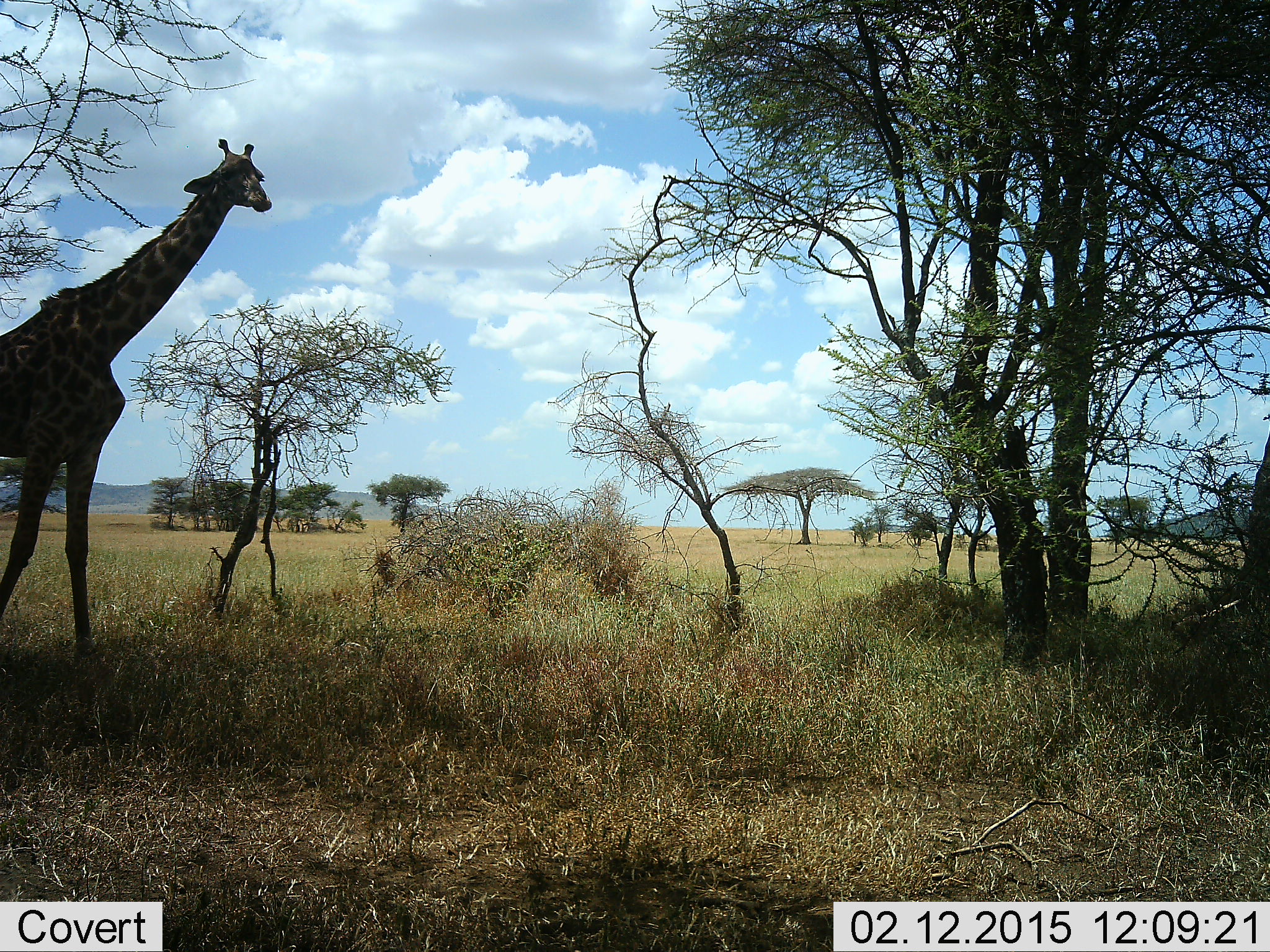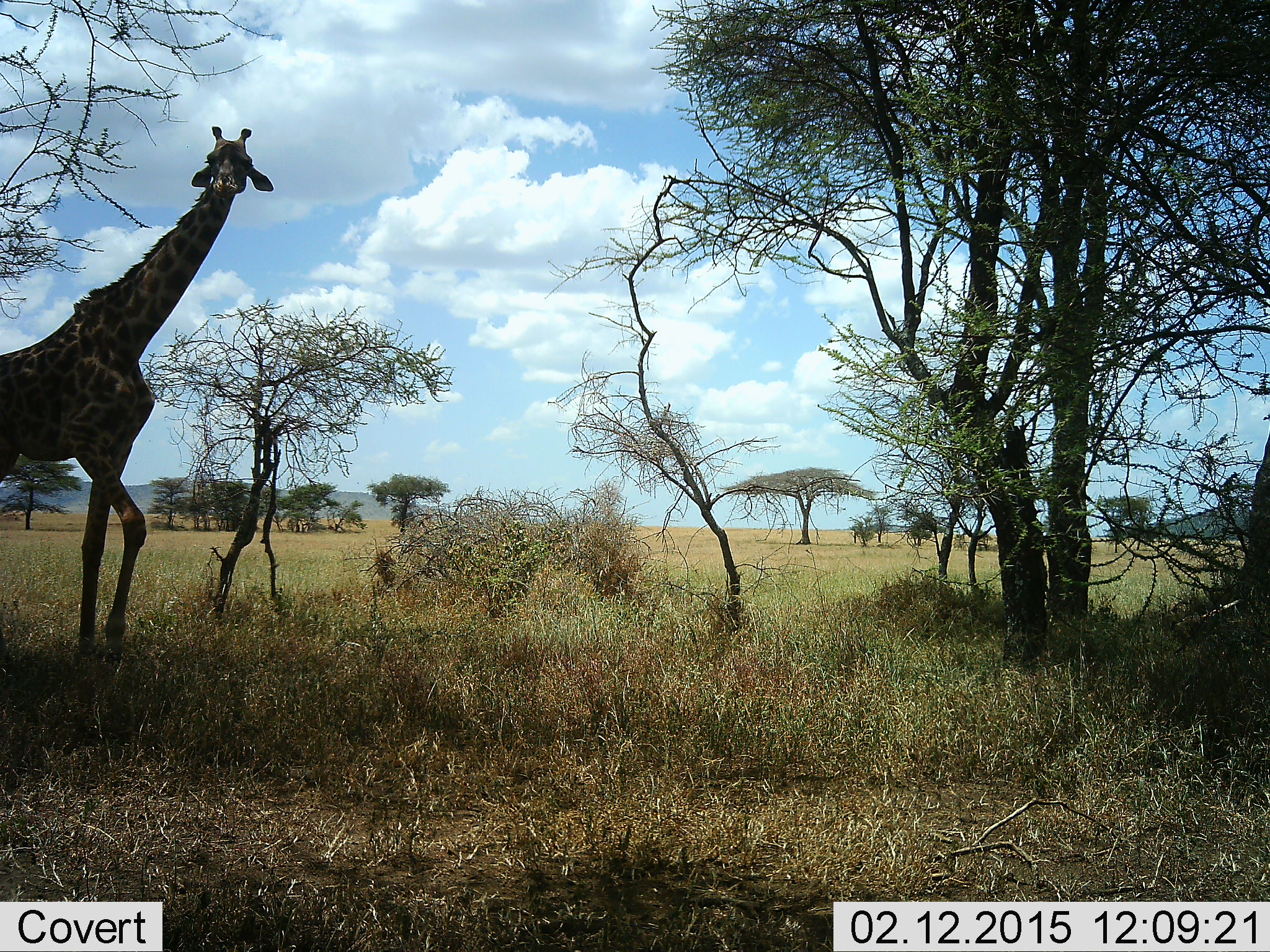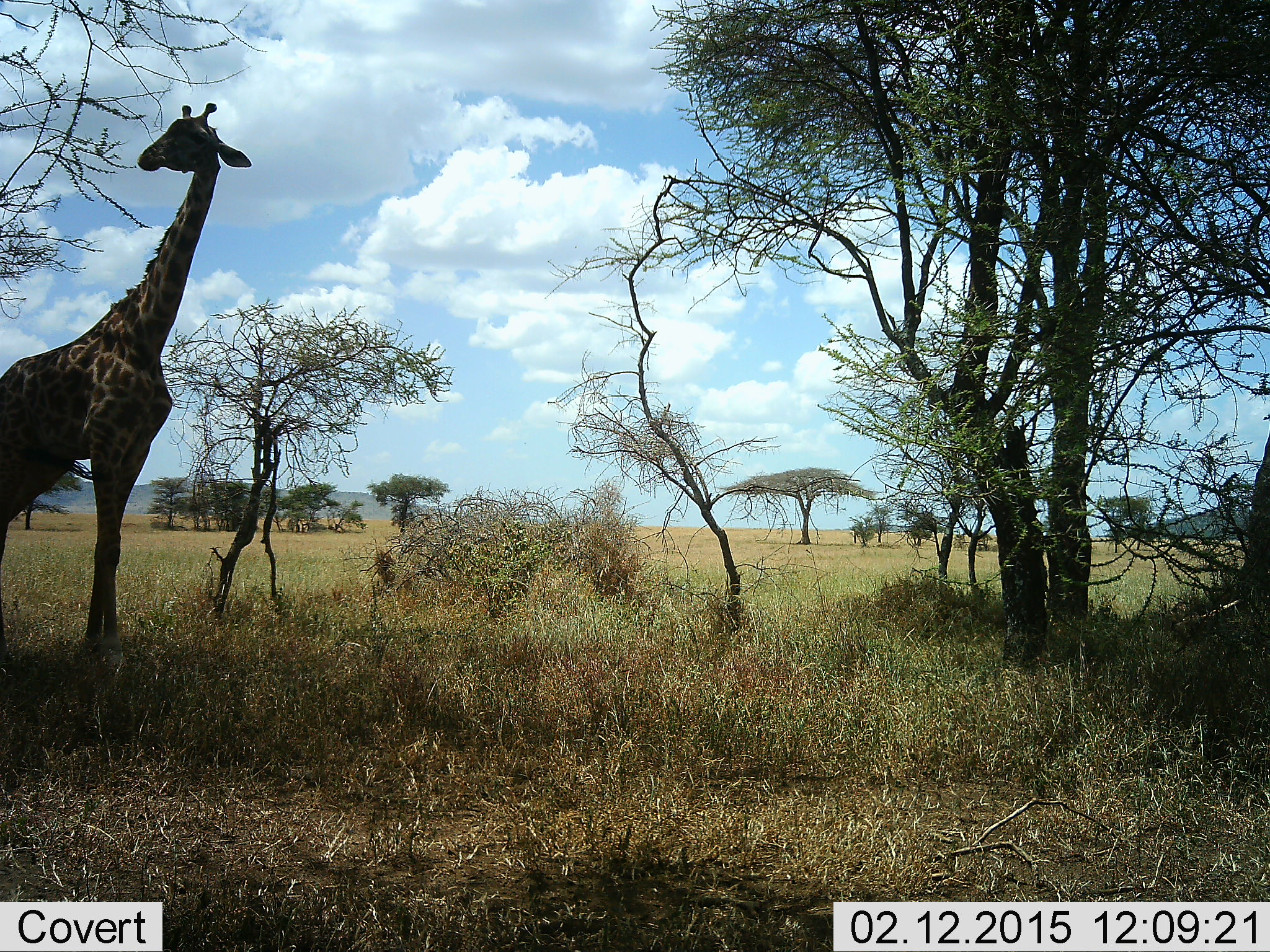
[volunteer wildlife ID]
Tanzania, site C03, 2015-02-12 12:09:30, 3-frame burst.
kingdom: Animalia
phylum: Chordata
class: Mammalia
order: Artiodactyla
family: Giraffidae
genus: Giraffa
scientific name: Giraffa camelopardalis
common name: giraffe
Giraffe (Giraffa camelopardalis), count 1. Behavior (volunteer vote fractions): standing 60%, resting 0%, moving 50%, interacting 0%. Young present (vote fraction): 0%. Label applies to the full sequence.